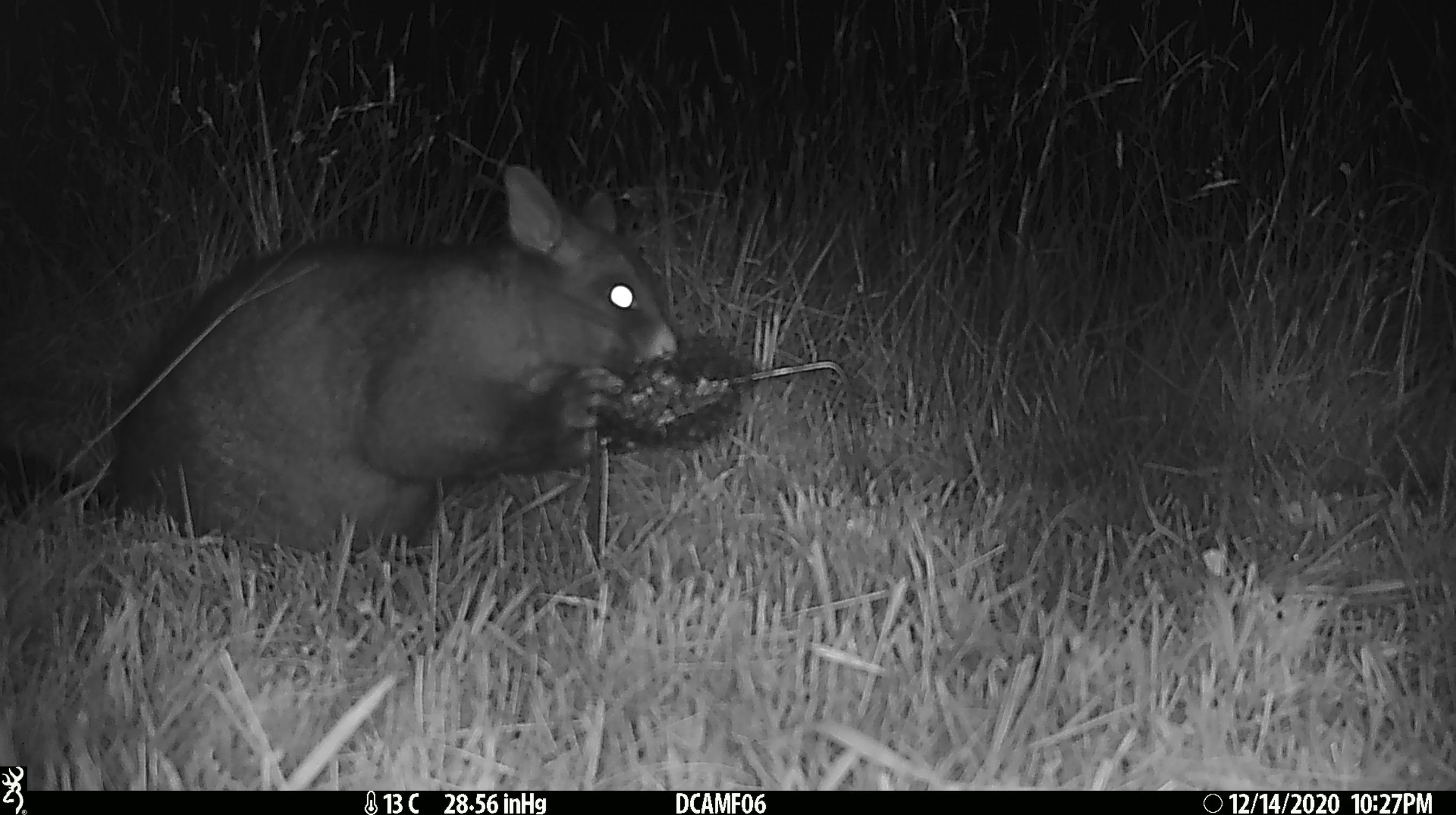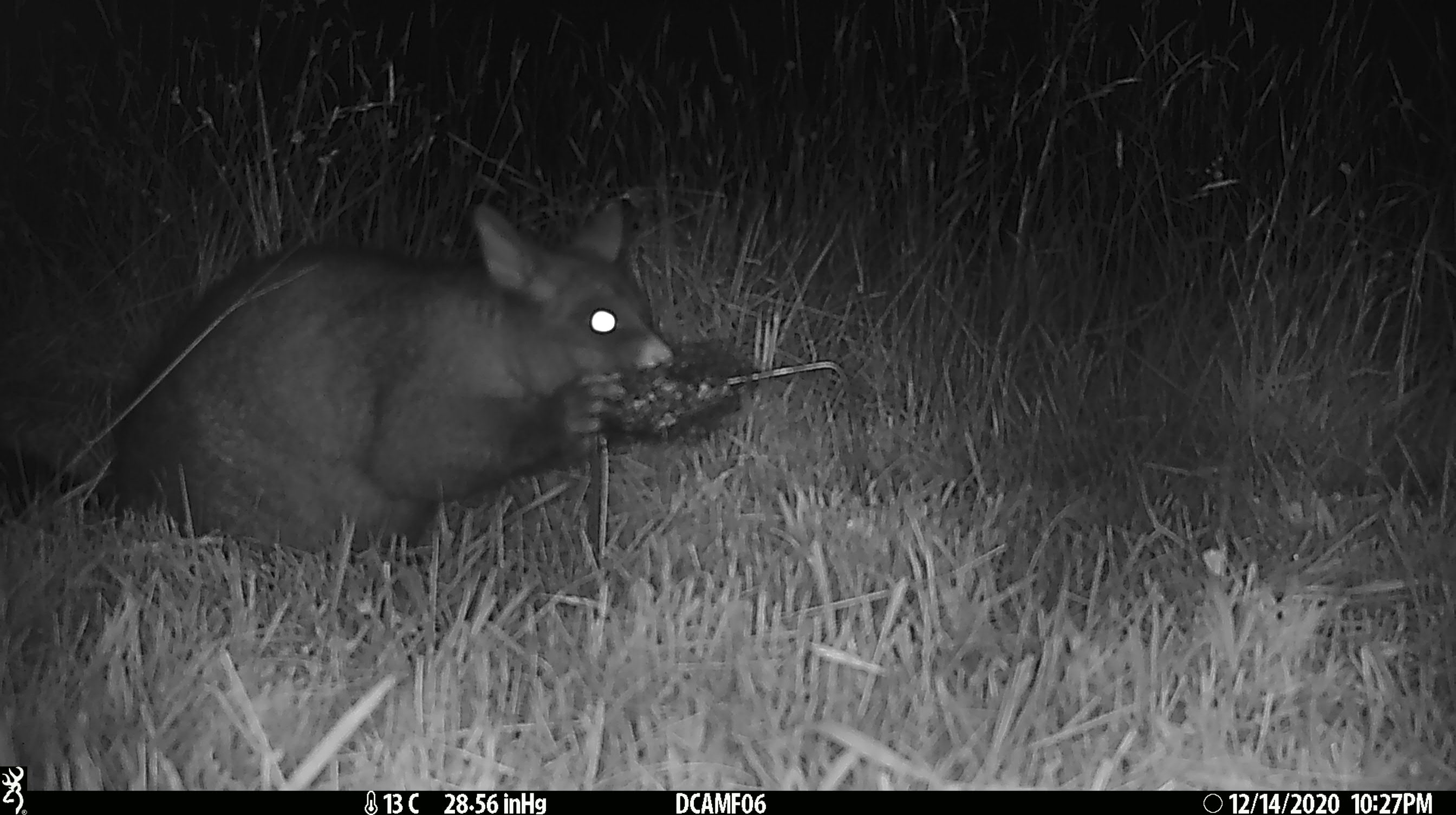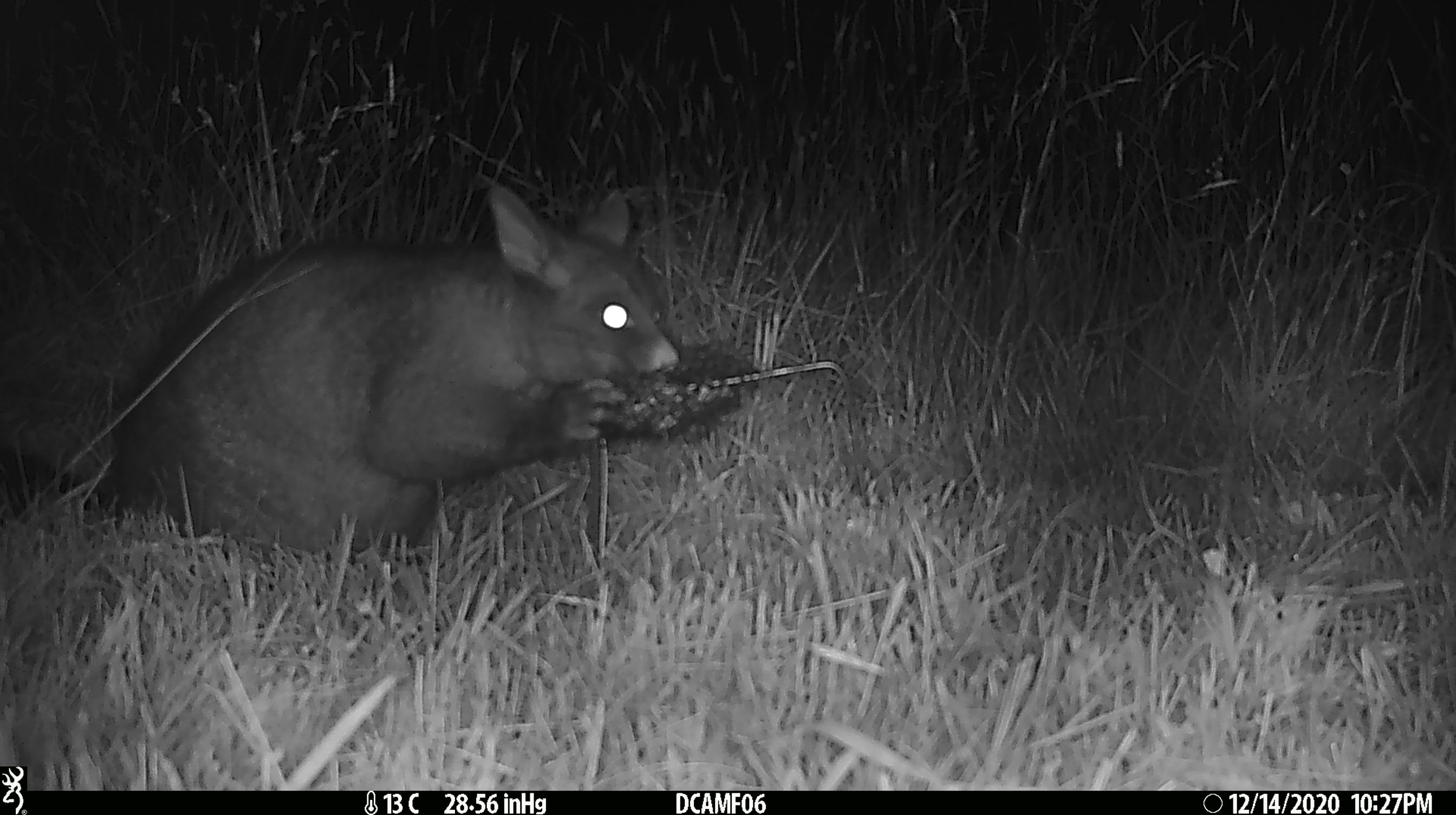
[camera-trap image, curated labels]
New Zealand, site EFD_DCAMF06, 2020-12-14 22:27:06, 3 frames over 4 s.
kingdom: Animalia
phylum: Chordata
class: Mammalia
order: Diprotodontia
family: Phalangeridae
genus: Trichosurus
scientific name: Trichosurus vulpecula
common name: common brushtail possum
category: possum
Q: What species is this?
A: Possum (common brushtail possum) (Trichosurus vulpecula).